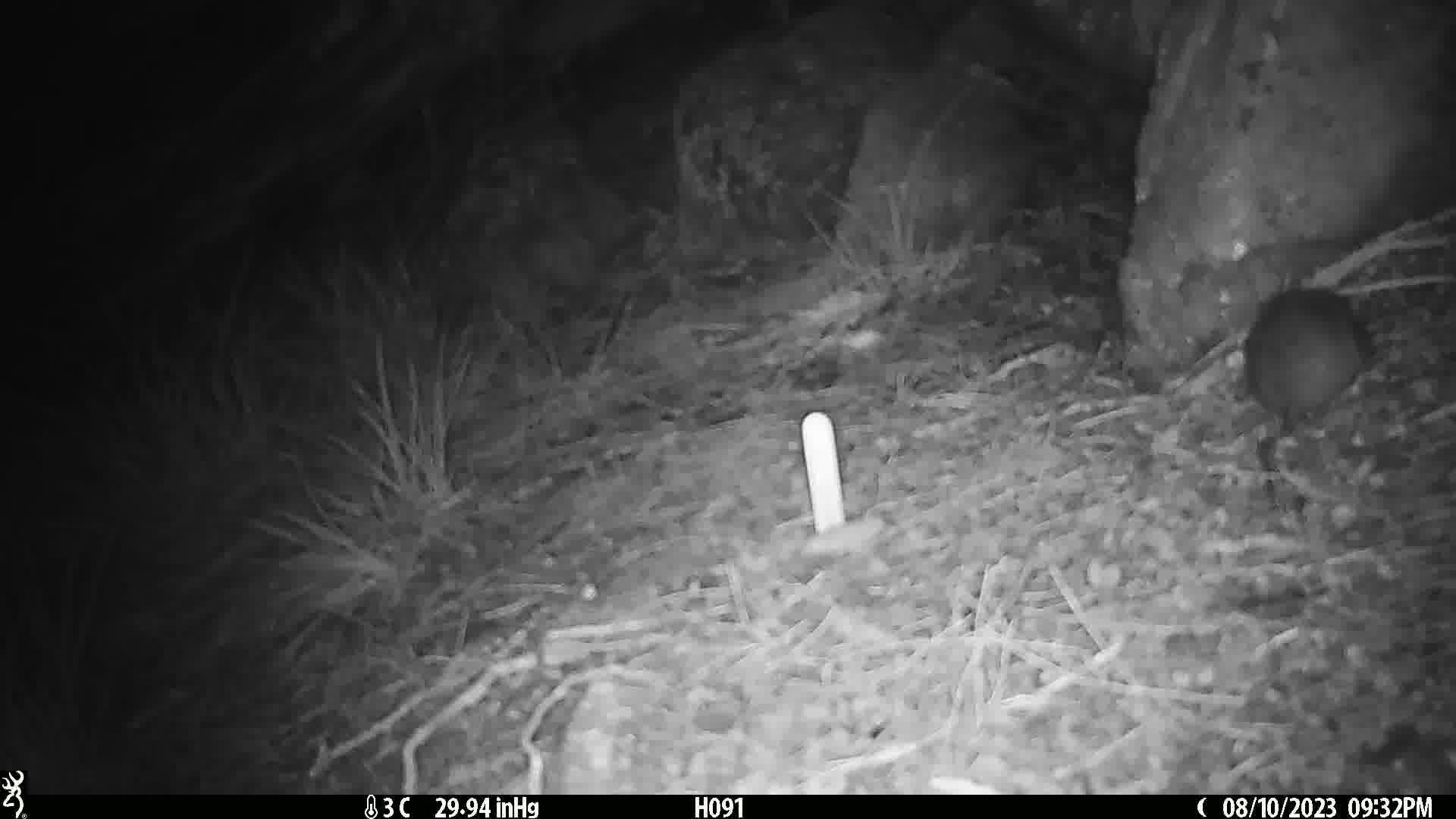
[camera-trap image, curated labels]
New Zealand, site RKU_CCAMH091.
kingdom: Animalia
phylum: Chordata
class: Mammalia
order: Rodentia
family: Muridae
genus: Rattus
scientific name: Rattus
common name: rat